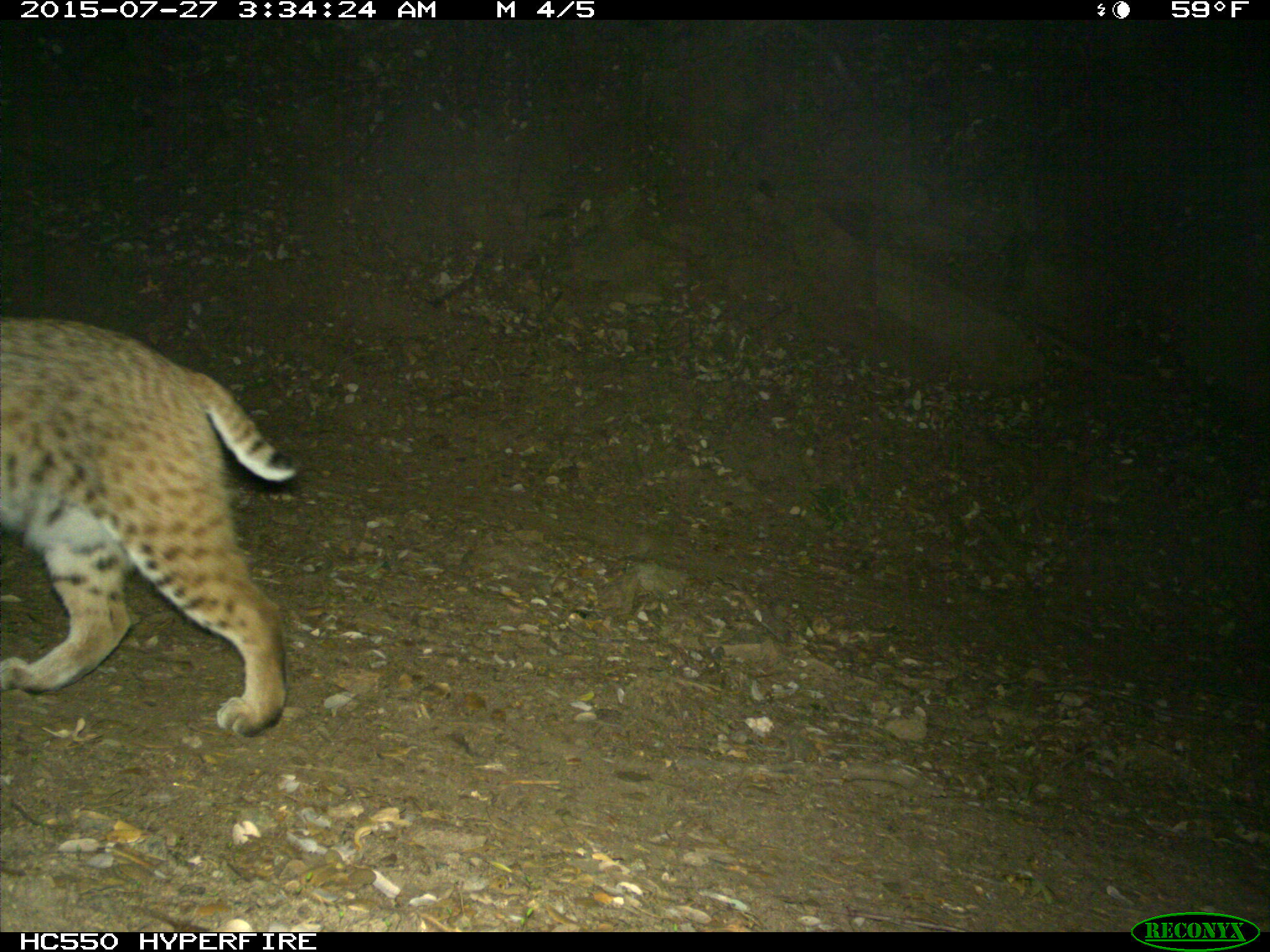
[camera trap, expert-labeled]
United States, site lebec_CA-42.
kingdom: Animalia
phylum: Chordata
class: Mammalia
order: Carnivora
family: Felidae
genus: Lynx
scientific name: Lynx rufus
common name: bobcat